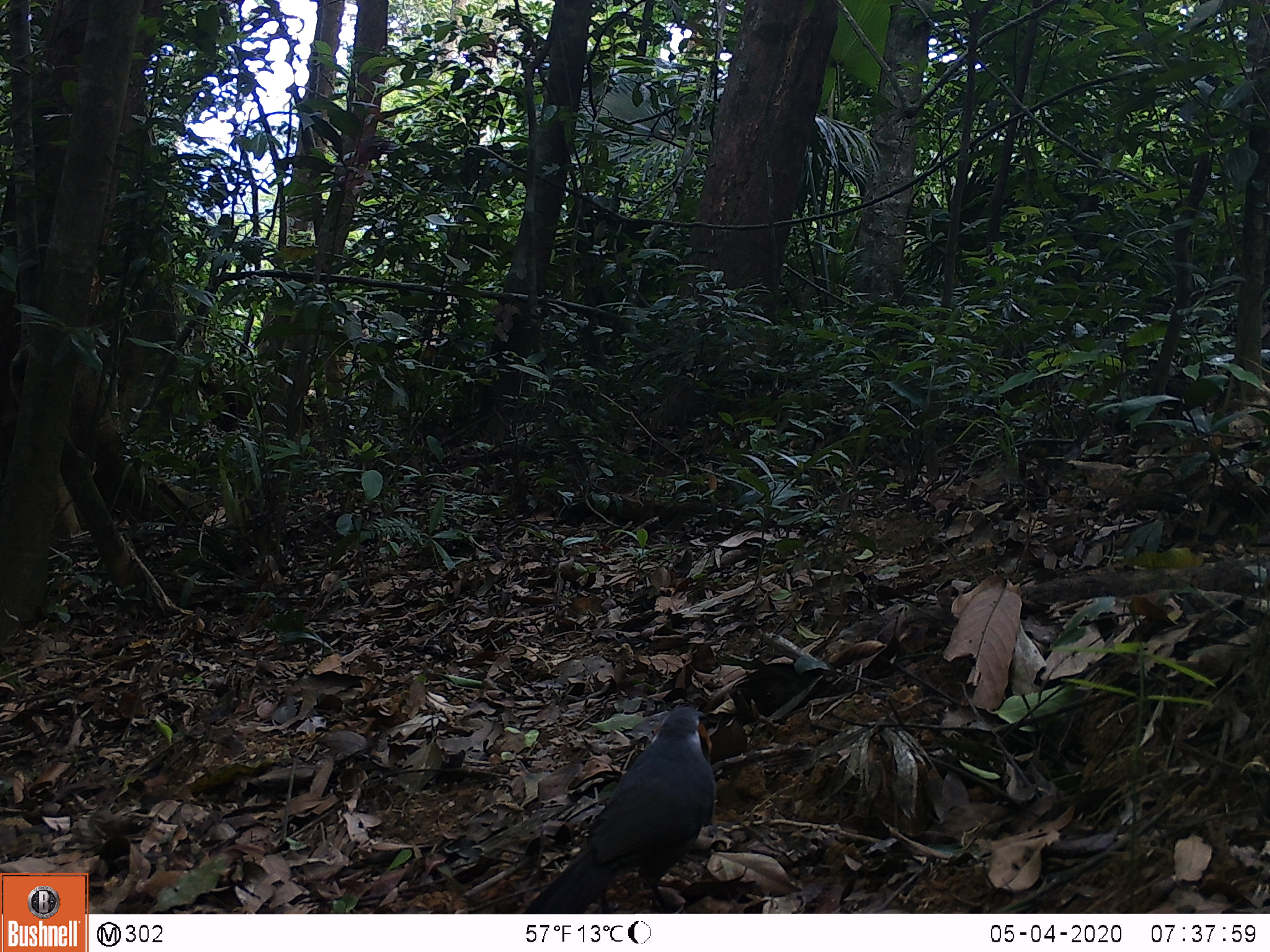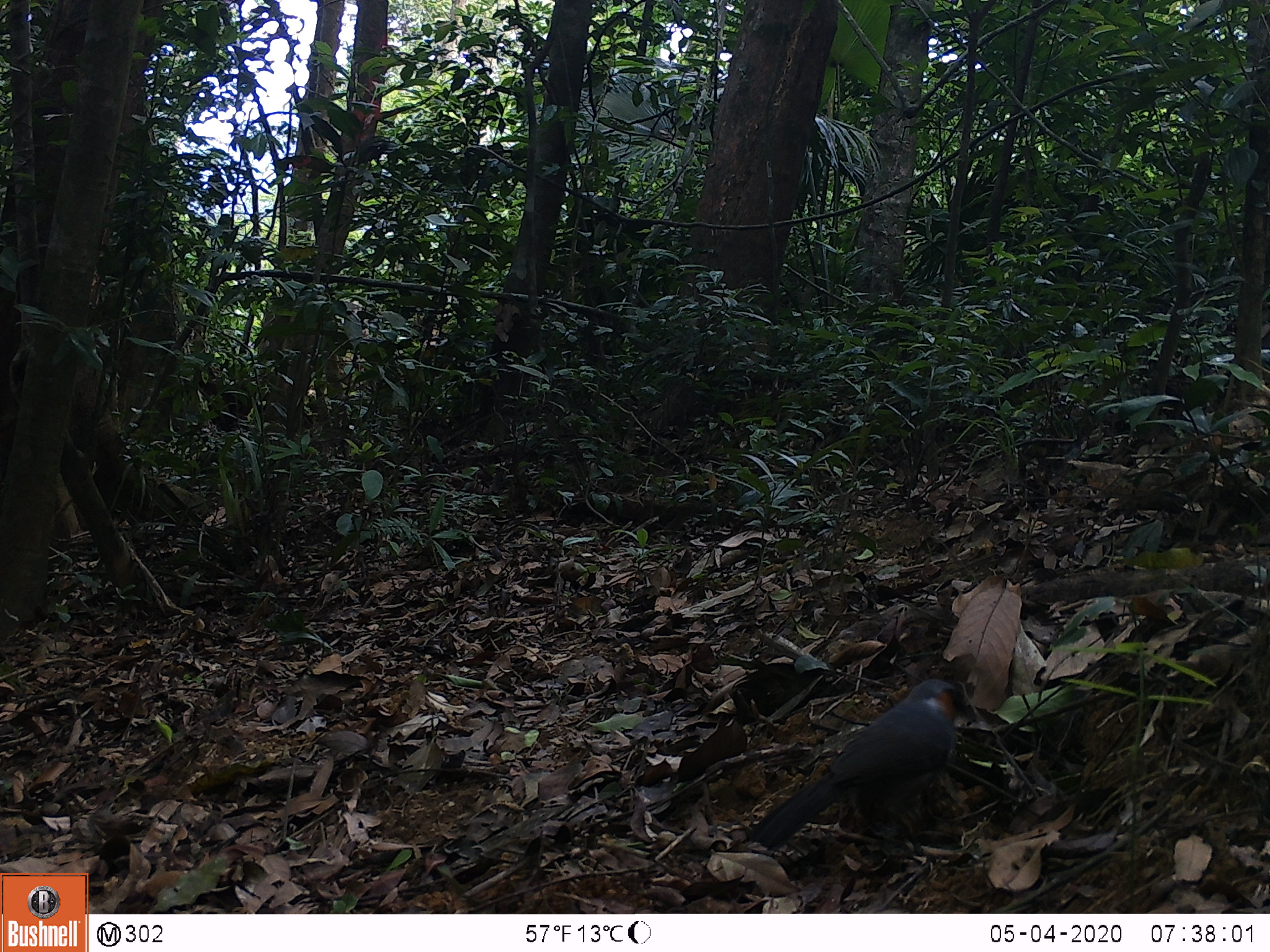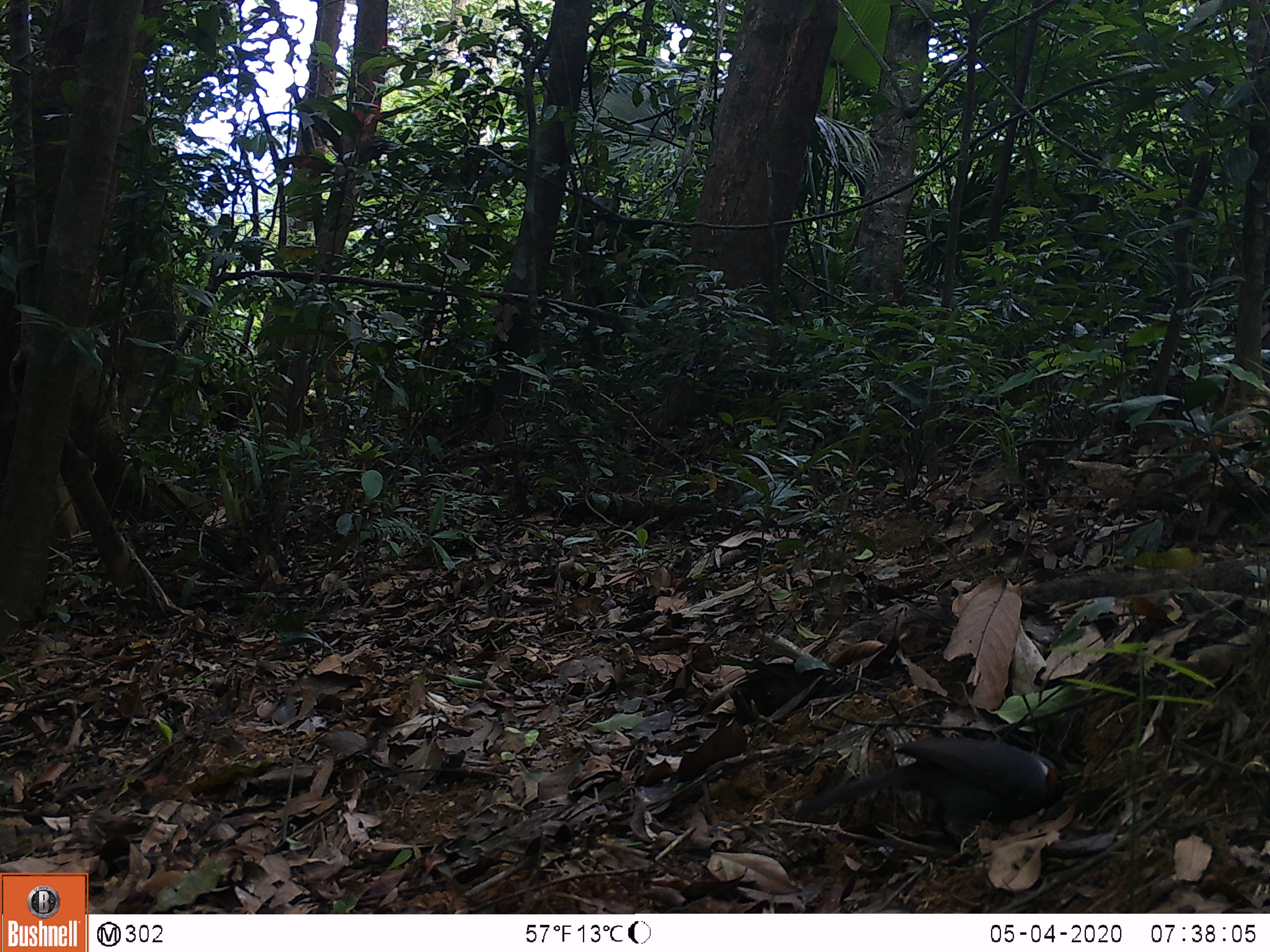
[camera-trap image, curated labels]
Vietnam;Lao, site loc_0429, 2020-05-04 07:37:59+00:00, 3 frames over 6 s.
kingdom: Animalia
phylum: Chordata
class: Aves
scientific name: Aves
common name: bird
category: unidentified bird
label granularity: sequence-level